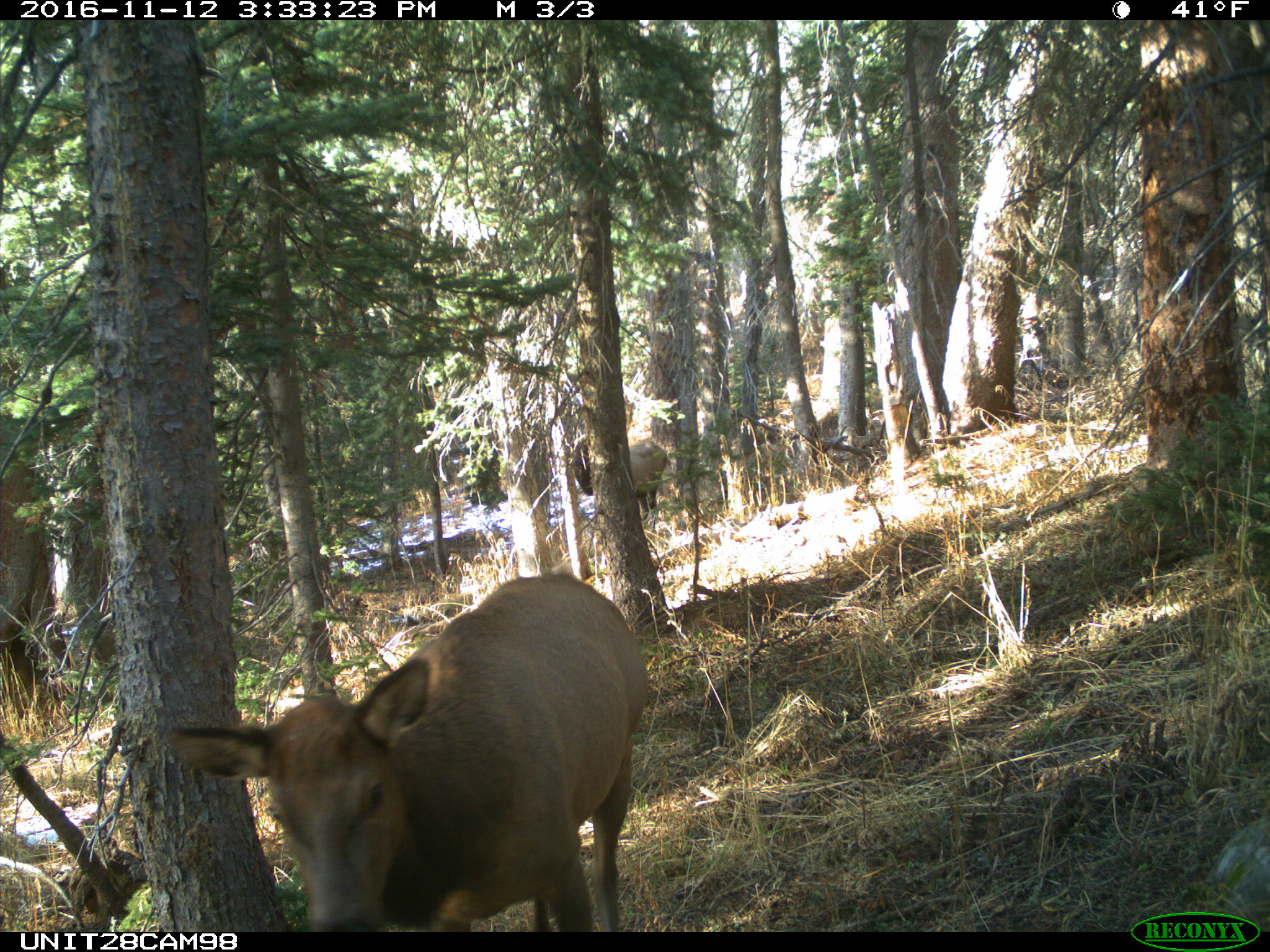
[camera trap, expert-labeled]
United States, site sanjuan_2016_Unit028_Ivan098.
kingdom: Animalia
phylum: Chordata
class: Mammalia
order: Artiodactyla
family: Cervidae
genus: Cervus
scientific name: Cervus elaphus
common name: red deer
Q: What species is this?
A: Cervus elaphus (red deer).